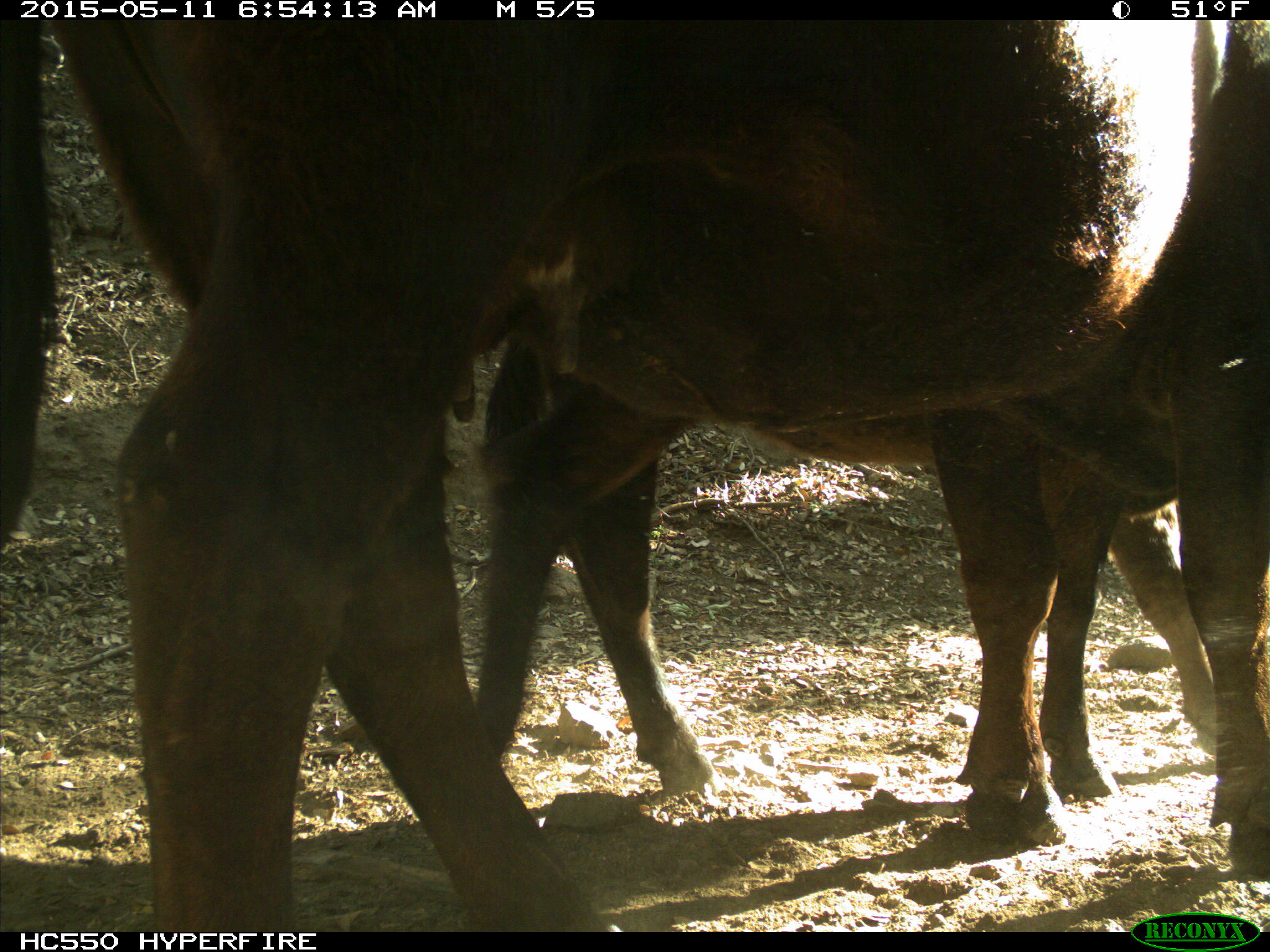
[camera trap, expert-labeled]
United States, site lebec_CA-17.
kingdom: Animalia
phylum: Chordata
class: Mammalia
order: Artiodactyla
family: Bovidae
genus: Bos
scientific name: Bos taurus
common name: domestic cow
Bos taurus (domestic cow).